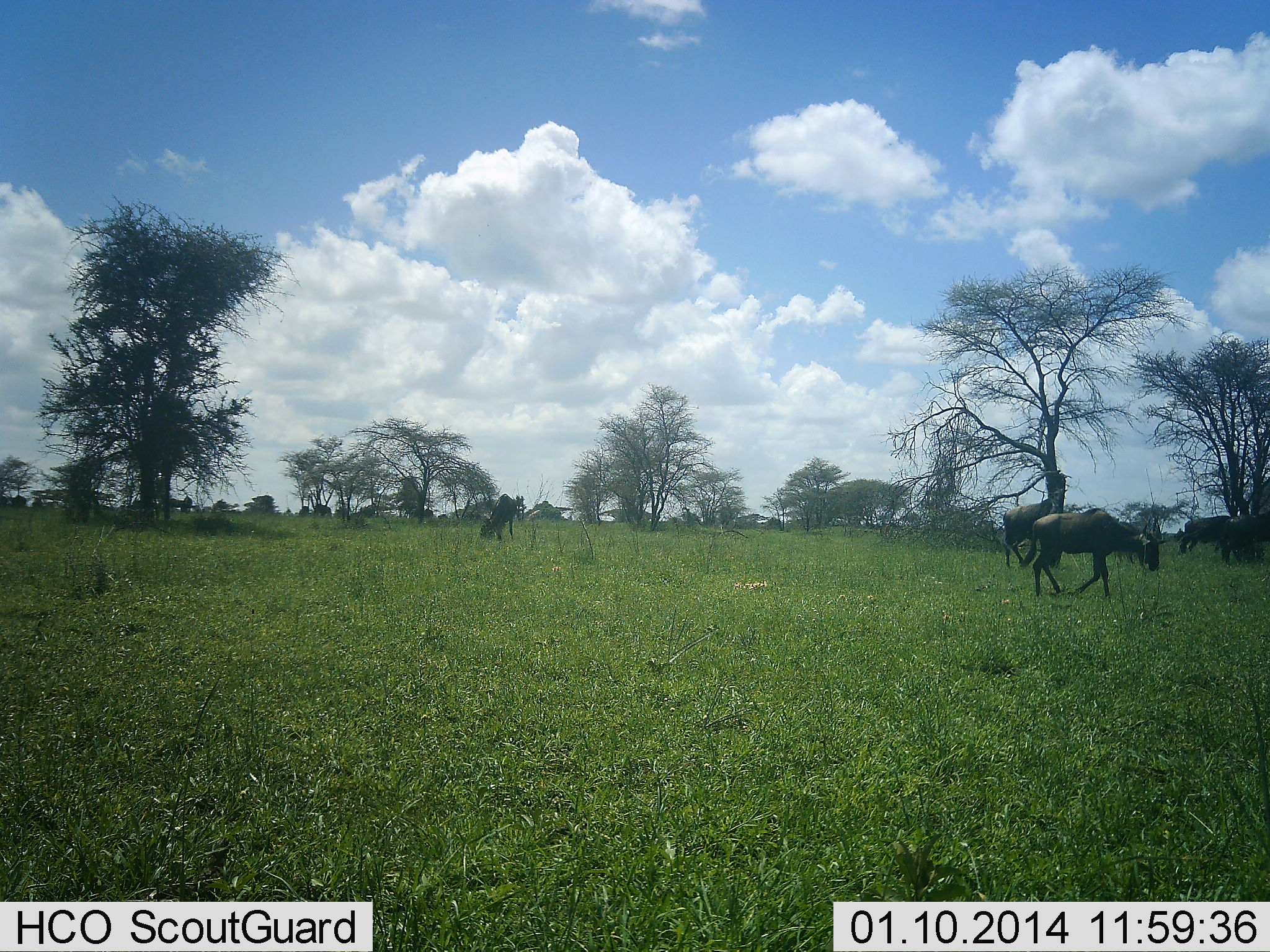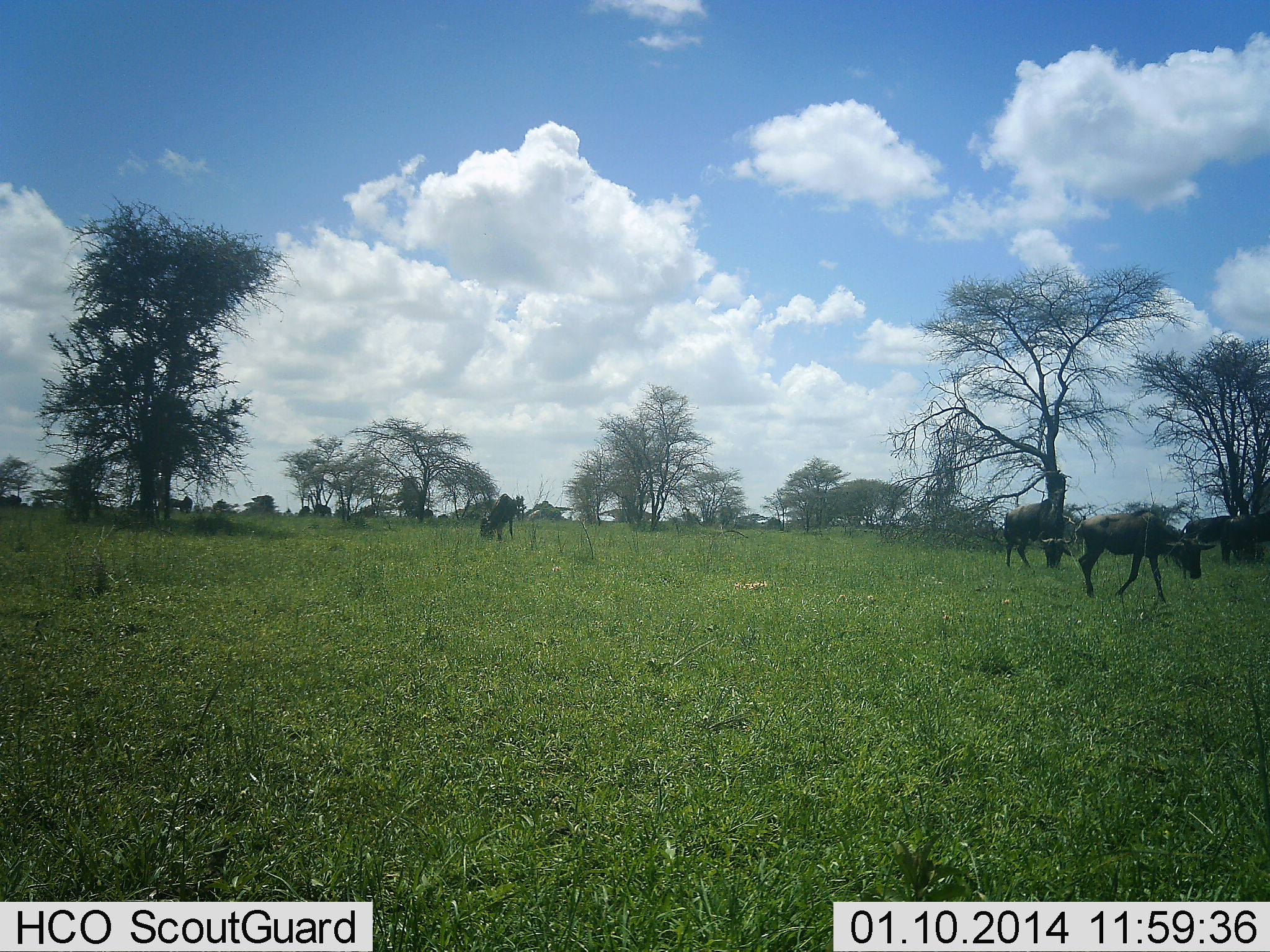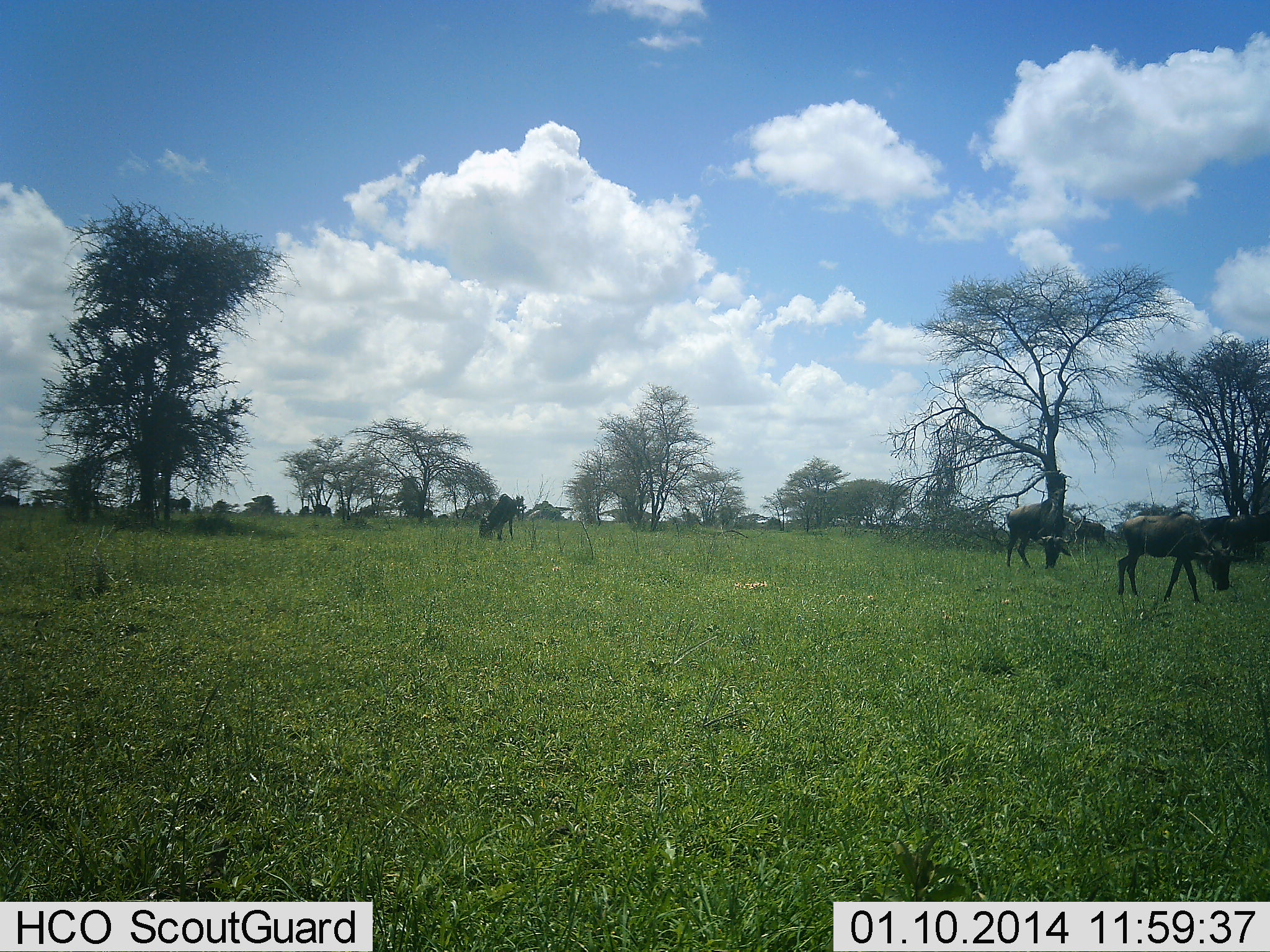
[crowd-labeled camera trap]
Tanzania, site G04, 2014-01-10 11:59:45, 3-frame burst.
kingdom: Animalia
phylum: Chordata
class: Mammalia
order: Artiodactyla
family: Bovidae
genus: Connochaetes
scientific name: Connochaetes taurinus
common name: blue wildebeest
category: wildebeest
Wildebeest (blue wildebeest) (Connochaetes taurinus), count 7. Behavior (volunteer vote fractions): standing 50%, resting 0%, moving 80%, interacting 0%. Young present (vote fraction): 0%. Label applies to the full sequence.